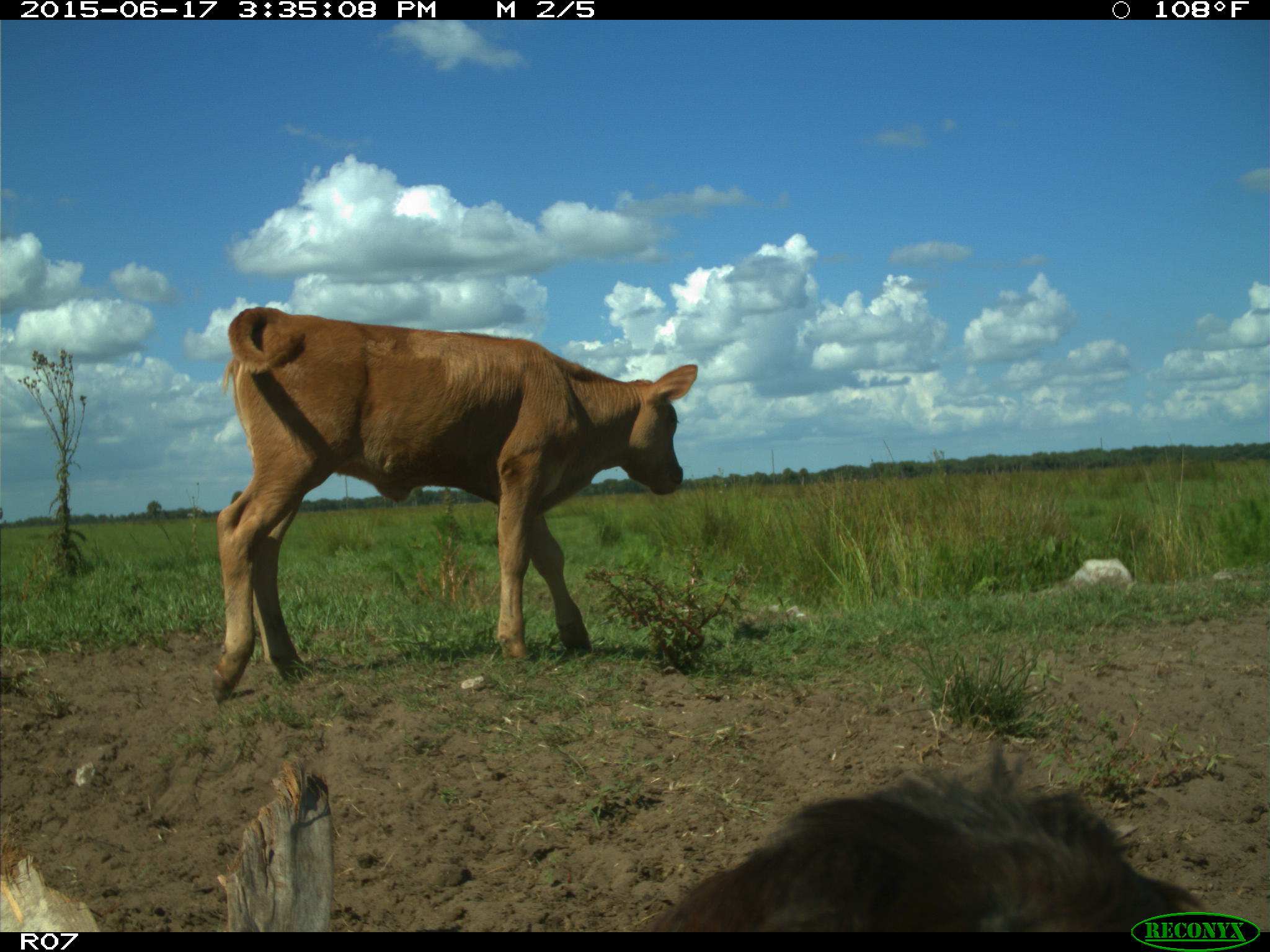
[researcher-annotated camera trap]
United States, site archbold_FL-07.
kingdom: Animalia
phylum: Chordata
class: Mammalia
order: Artiodactyla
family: Bovidae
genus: Bos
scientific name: Bos taurus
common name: domestic cow